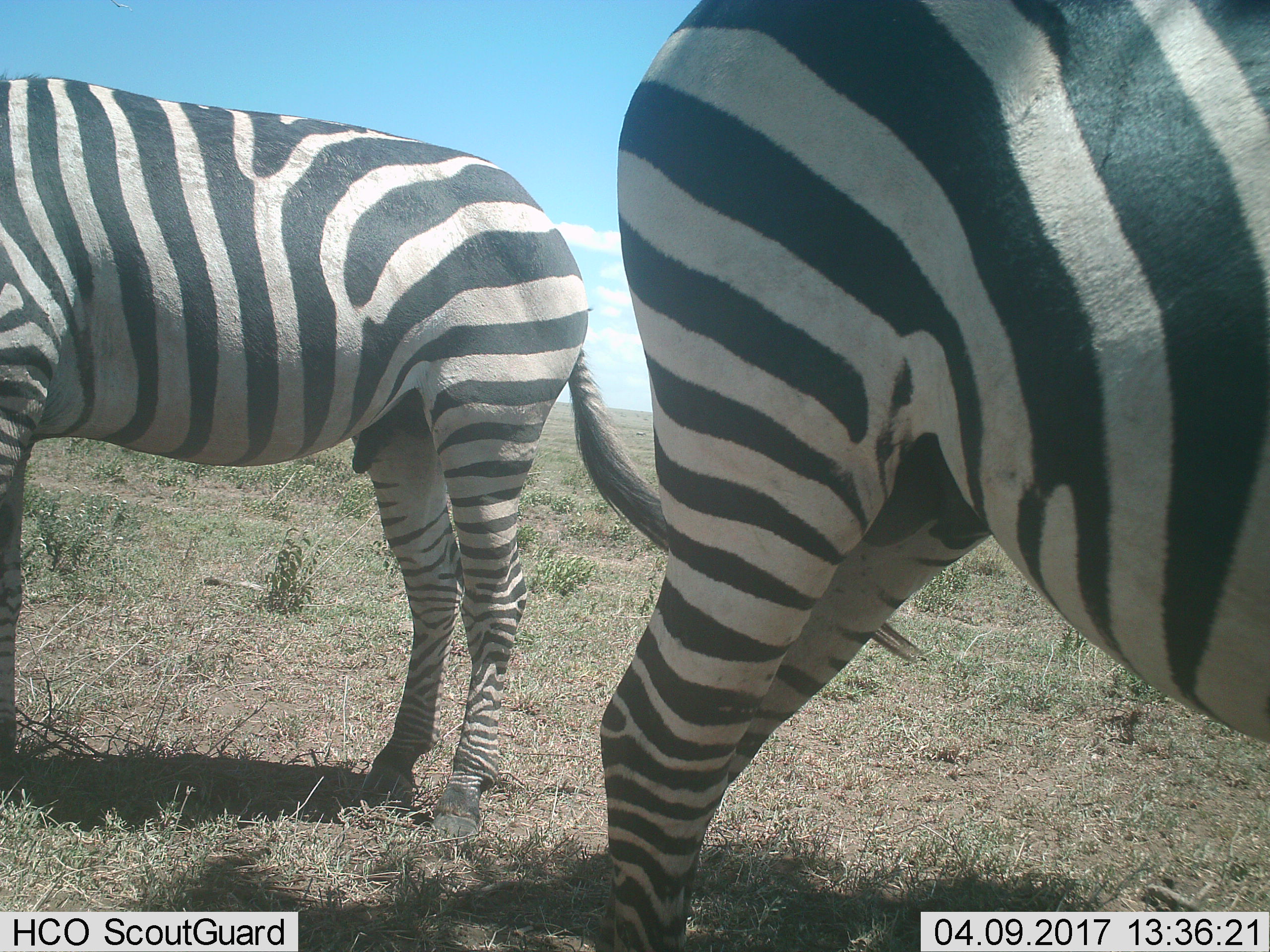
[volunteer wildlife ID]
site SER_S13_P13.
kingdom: Animalia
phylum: Chordata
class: Mammalia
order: Perissodactyla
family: Equidae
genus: Equus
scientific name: Equus quagga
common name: plains zebra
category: zebraplains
Zebraplains (plains zebra) (Equus quagga), count 2. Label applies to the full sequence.